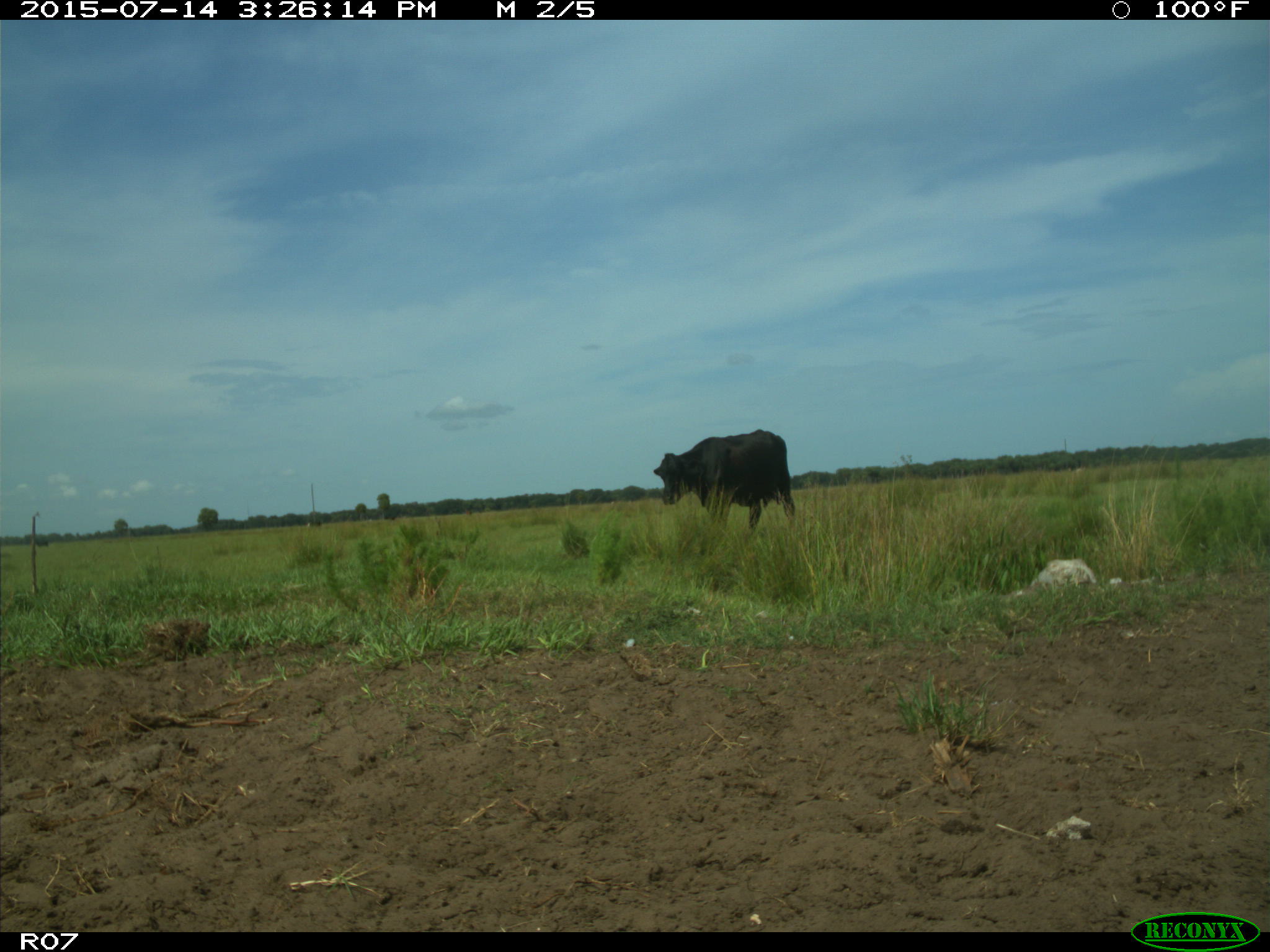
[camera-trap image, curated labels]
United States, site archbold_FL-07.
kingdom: Animalia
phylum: Chordata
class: Mammalia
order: Artiodactyla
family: Bovidae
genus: Bos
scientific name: Bos taurus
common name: domestic cow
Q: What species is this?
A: Bos taurus (domestic cow).